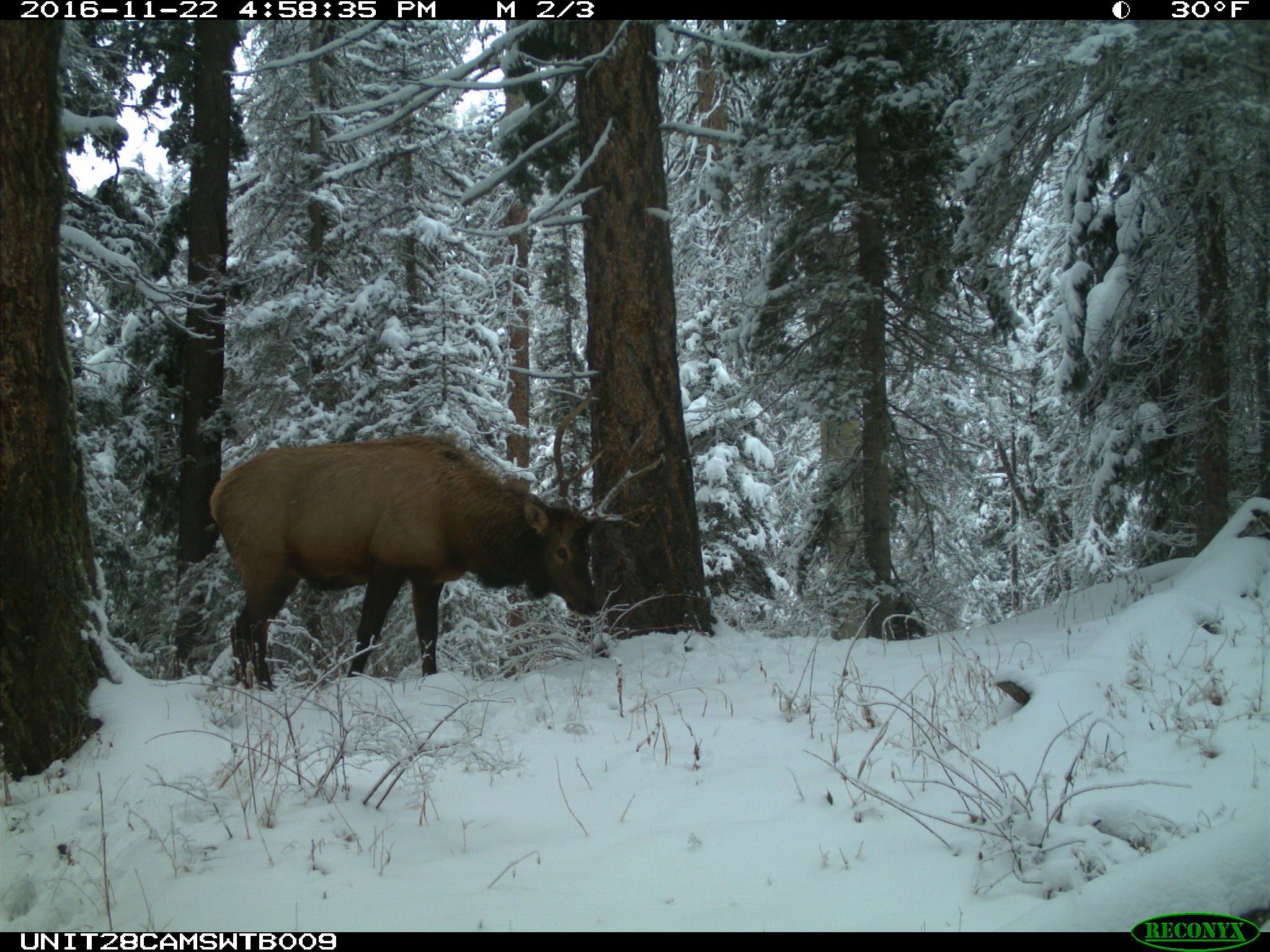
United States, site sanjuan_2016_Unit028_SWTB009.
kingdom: Animalia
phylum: Chordata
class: Mammalia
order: Artiodactyla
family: Cervidae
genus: Cervus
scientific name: Cervus elaphus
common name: red deer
Cervus elaphus (red deer).